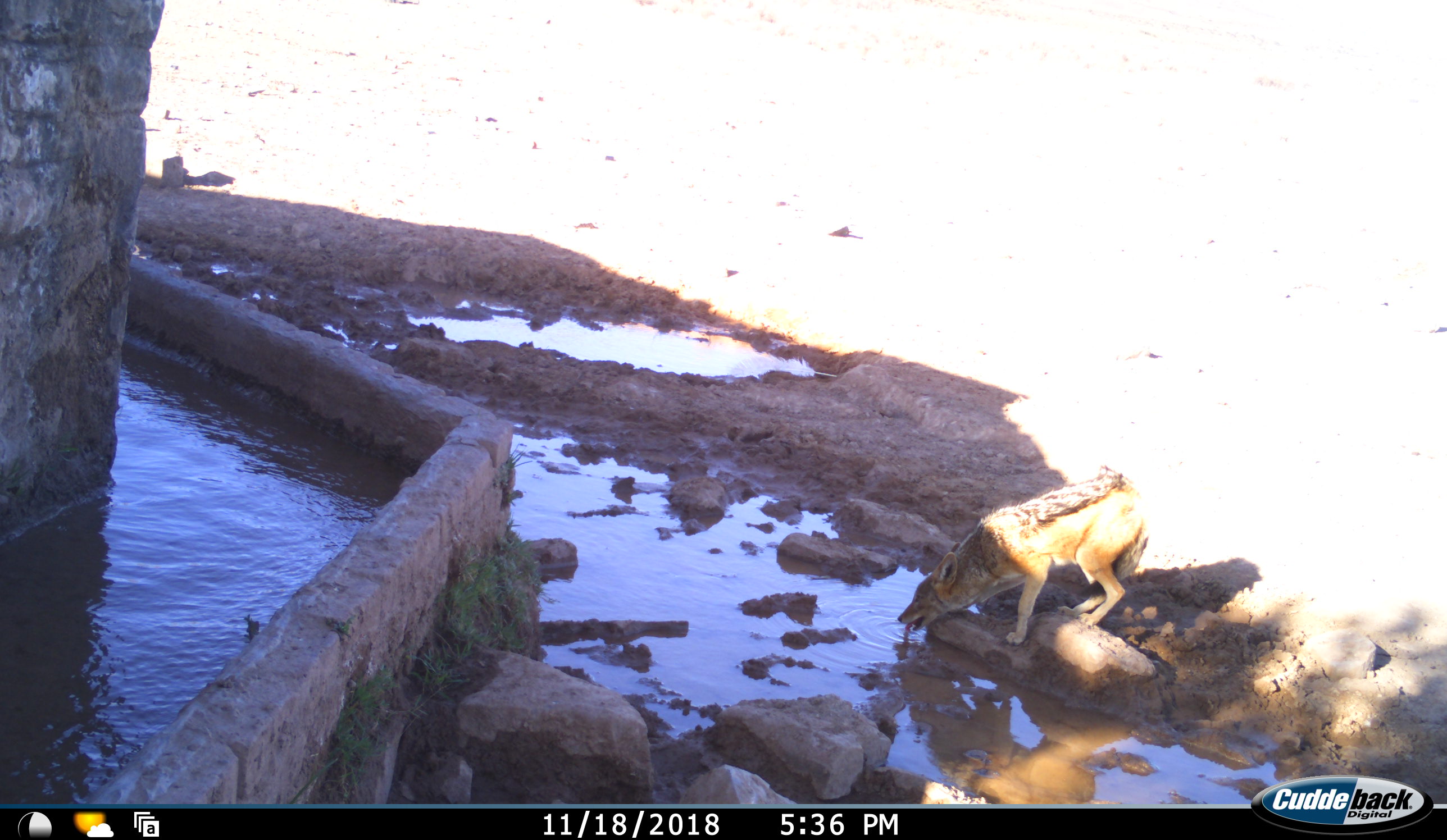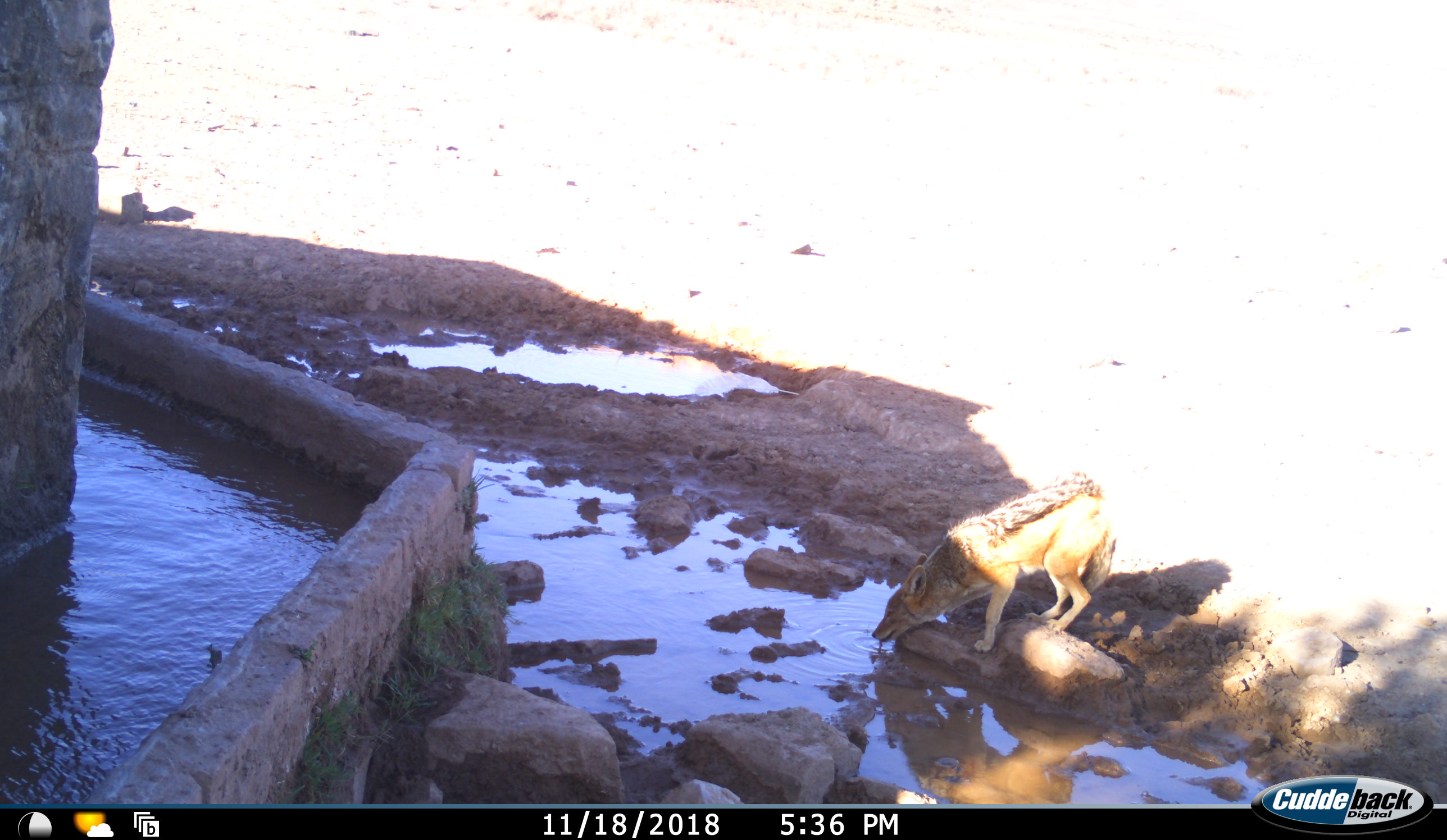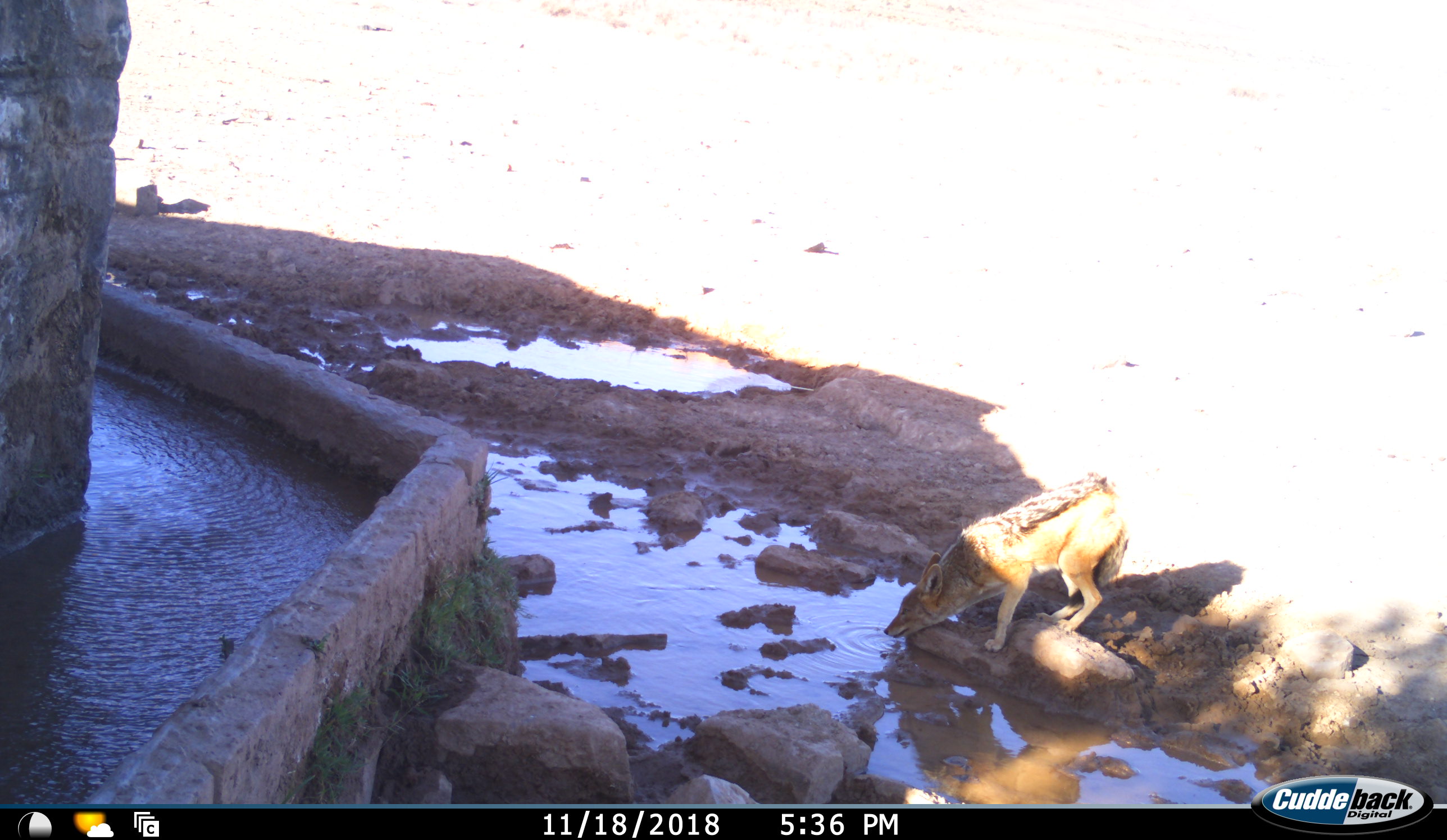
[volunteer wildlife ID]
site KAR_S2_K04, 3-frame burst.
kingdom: Animalia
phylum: Chordata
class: Mammalia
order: Carnivora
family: Canidae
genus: Lupulella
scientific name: Lupulella mesomelas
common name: black-backed jackal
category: jackalblackbacked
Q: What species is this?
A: Jackalblackbacked (black-backed jackal) (Lupulella mesomelas).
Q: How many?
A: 1.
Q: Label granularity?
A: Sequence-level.